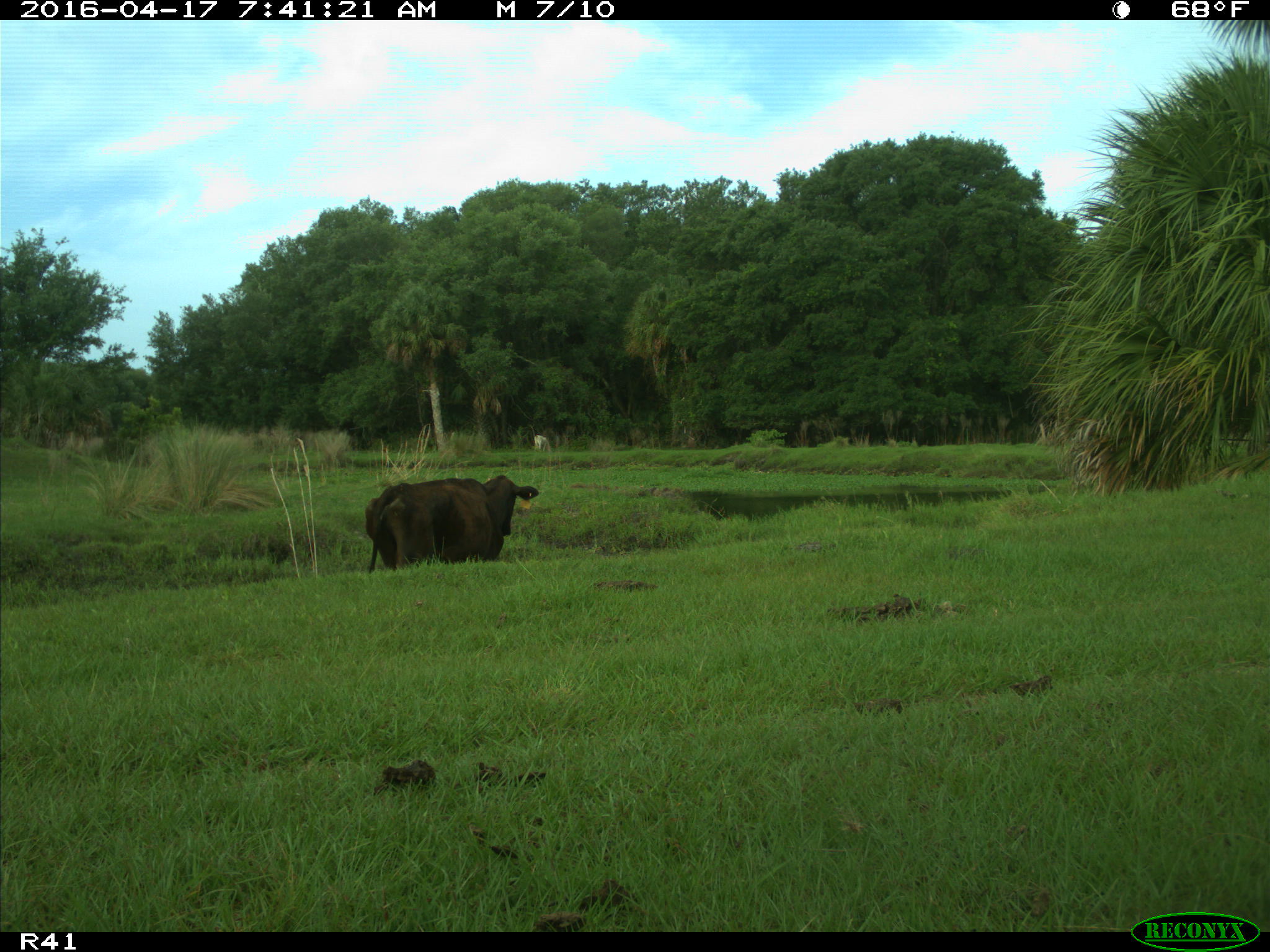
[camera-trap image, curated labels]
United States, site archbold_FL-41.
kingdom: Animalia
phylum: Chordata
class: Mammalia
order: Artiodactyla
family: Bovidae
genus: Bos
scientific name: Bos taurus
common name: domestic cow